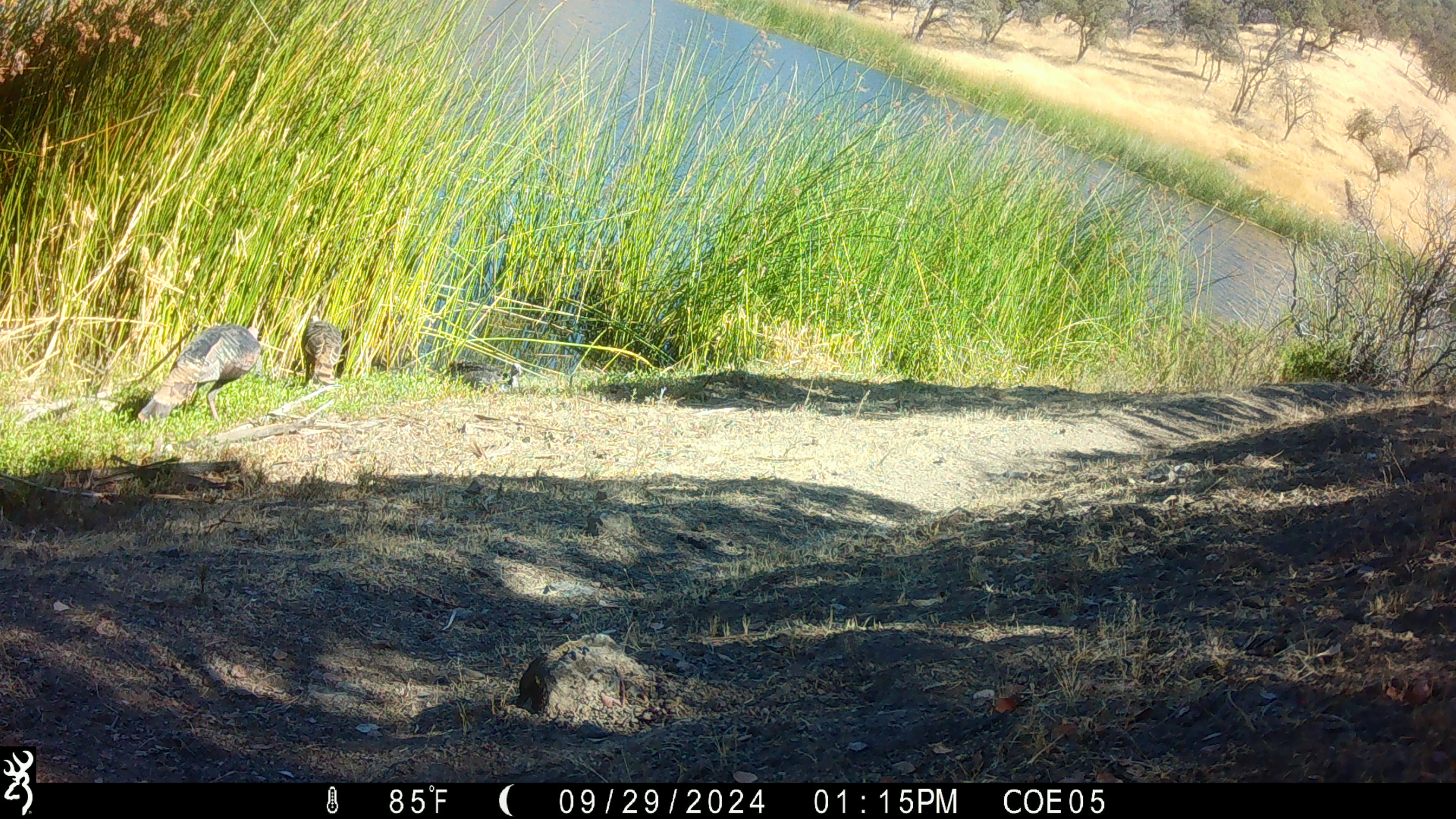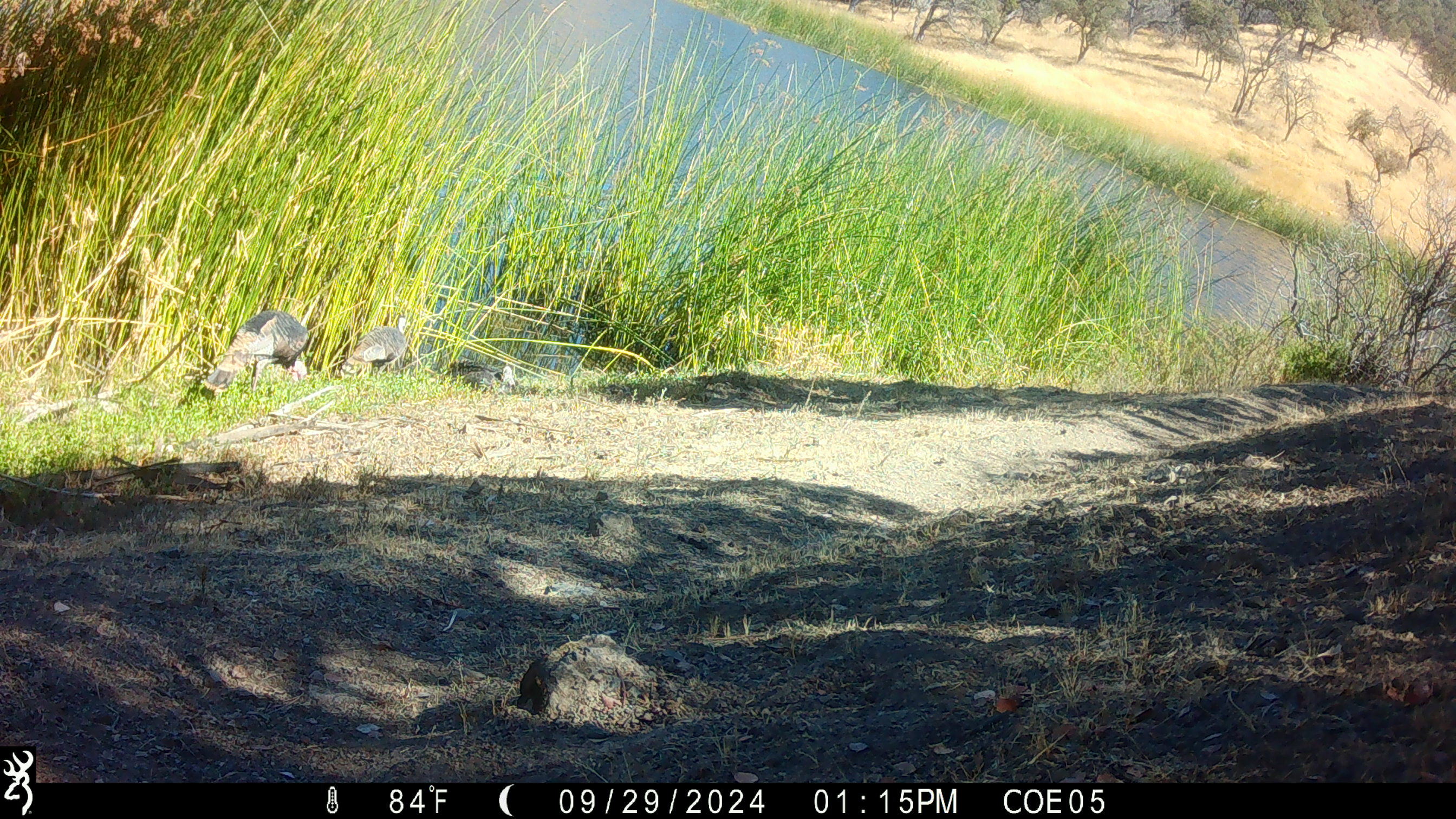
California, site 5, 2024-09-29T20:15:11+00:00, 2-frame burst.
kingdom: Animalia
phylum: Chordata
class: Aves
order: Galliformes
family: Phasianidae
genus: Meleagris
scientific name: Meleagris gallopavo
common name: turkey